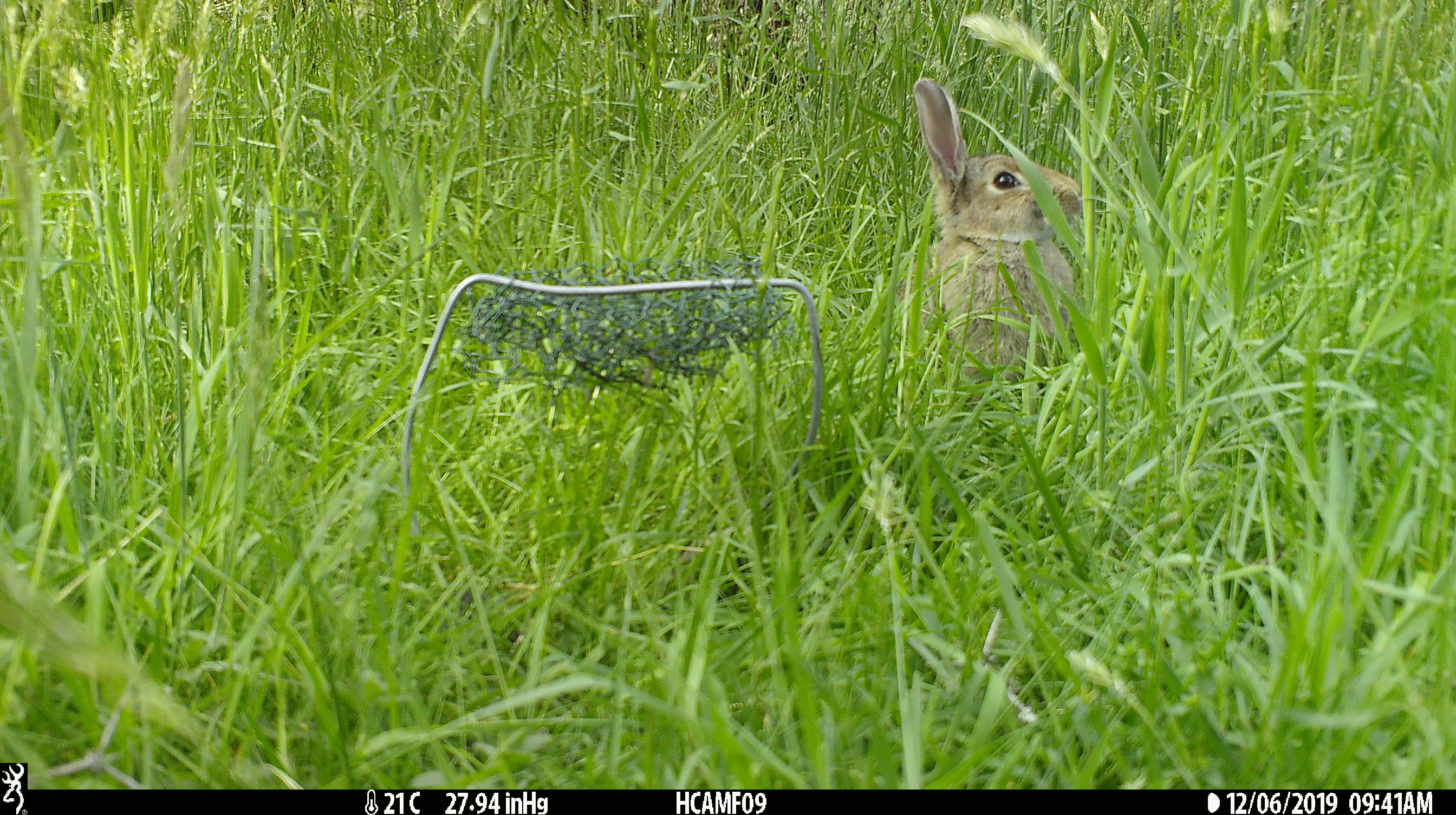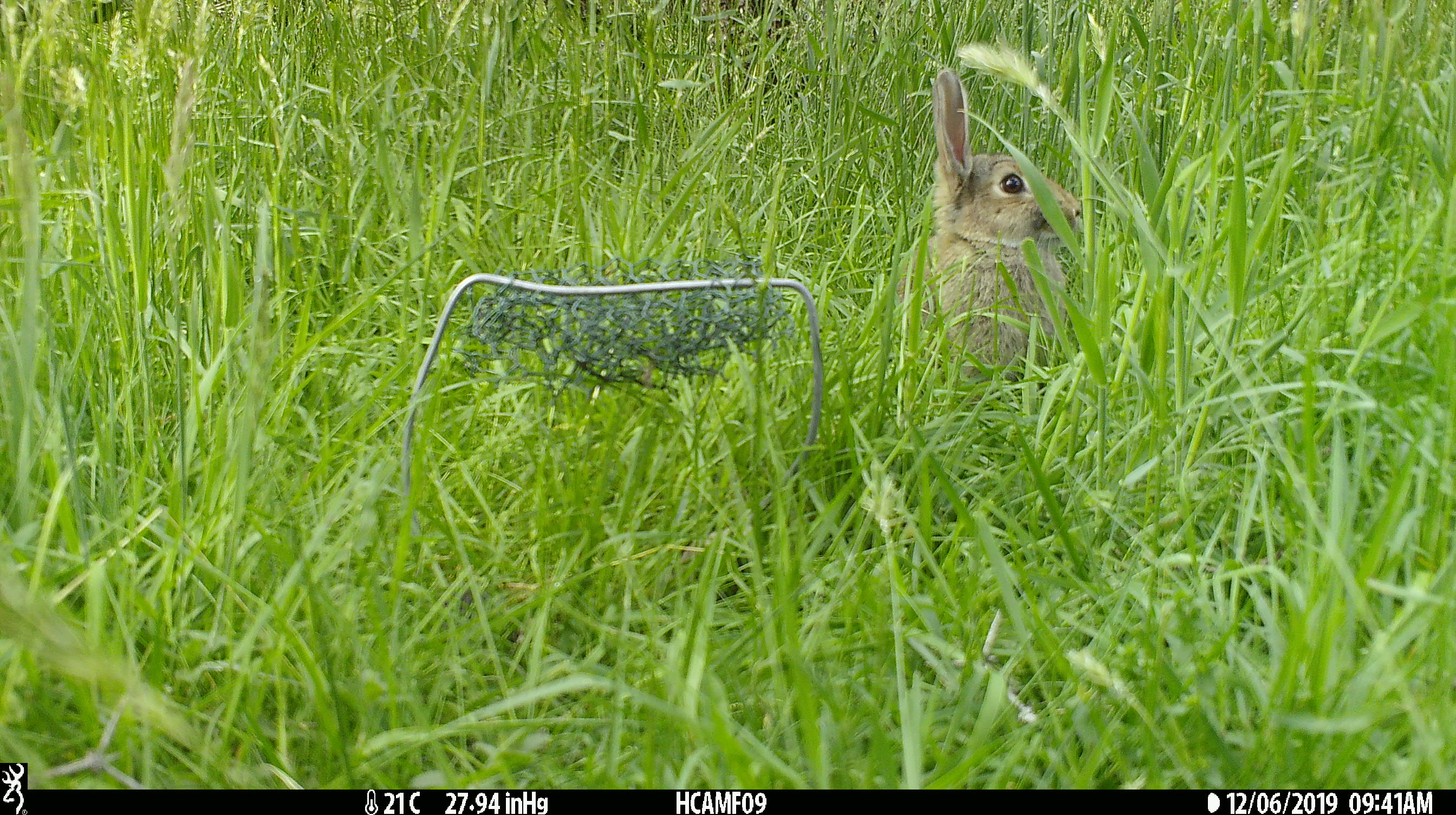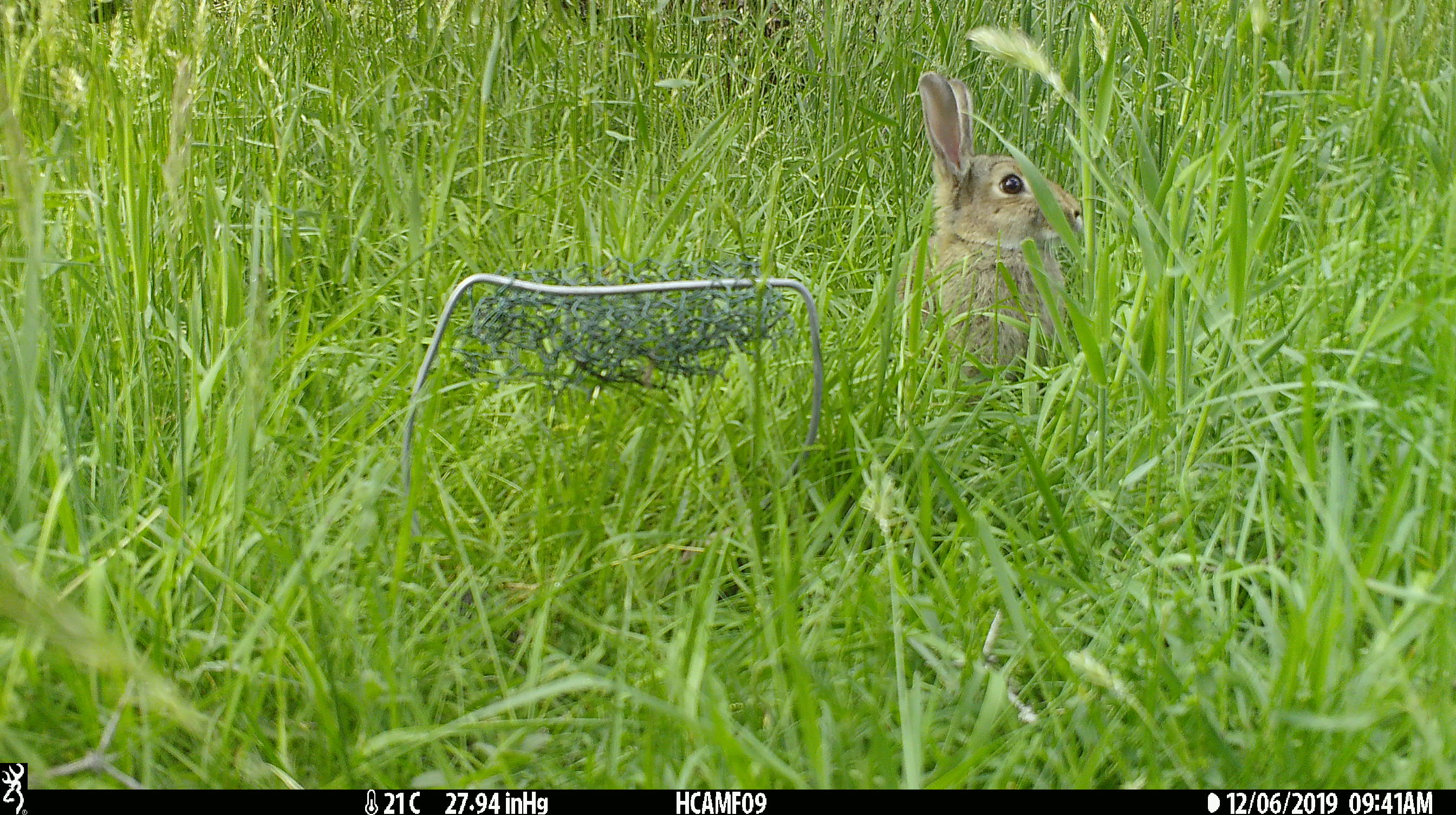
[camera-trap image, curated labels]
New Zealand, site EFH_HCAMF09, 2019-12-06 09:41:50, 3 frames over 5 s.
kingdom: Animalia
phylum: Chordata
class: Mammalia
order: Lagomorpha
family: Leporidae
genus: Oryctolagus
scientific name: Oryctolagus cuniculus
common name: european rabbit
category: rabbit